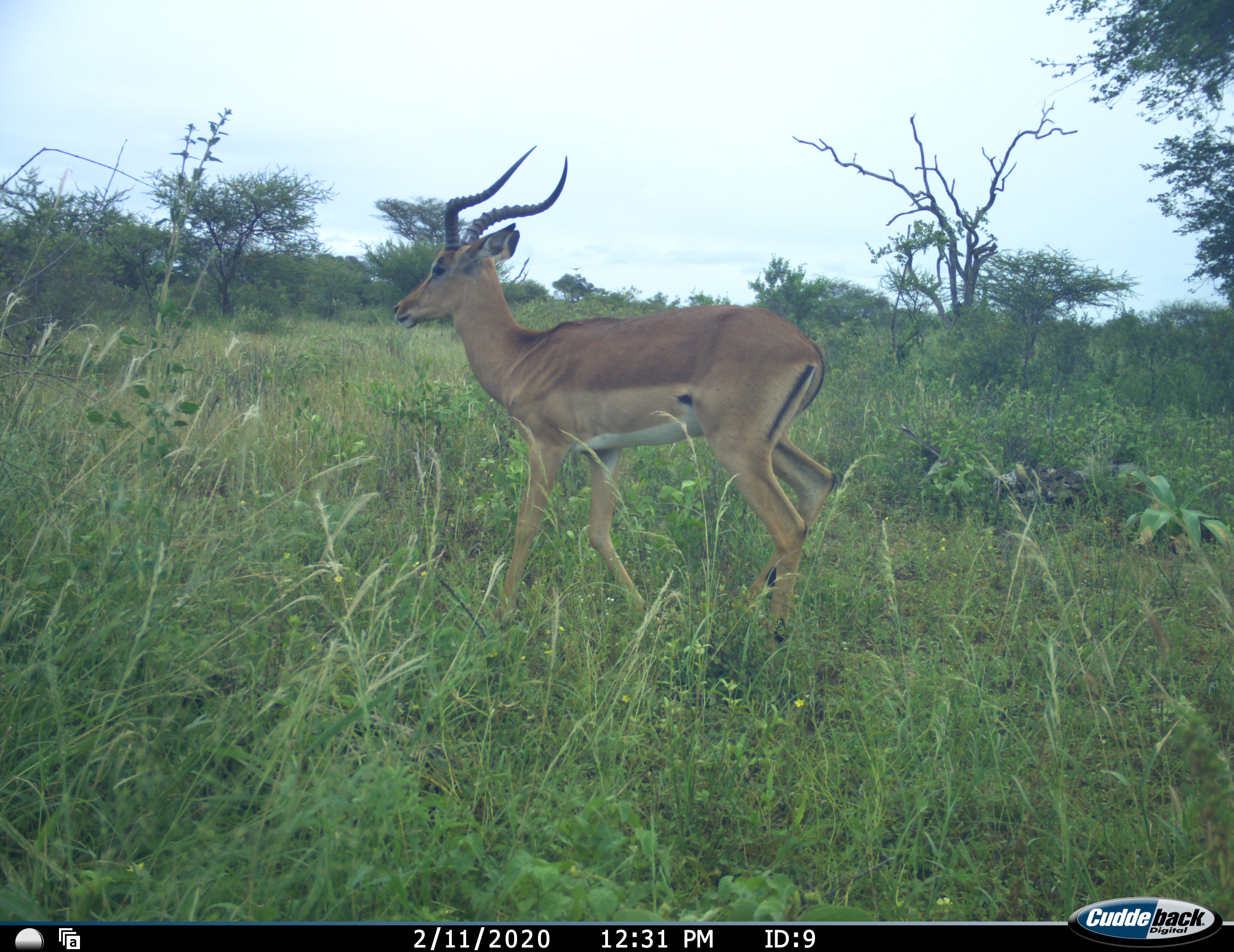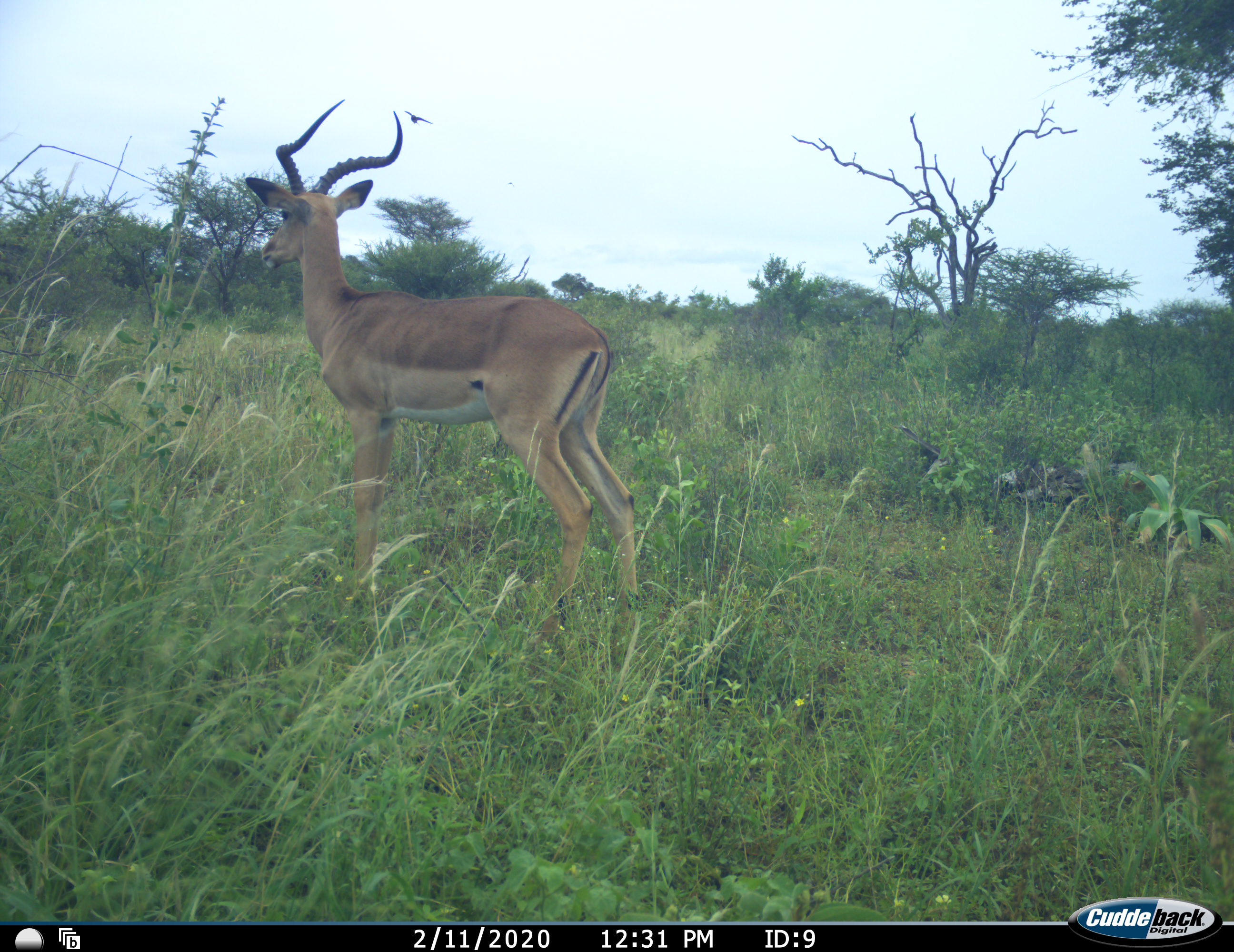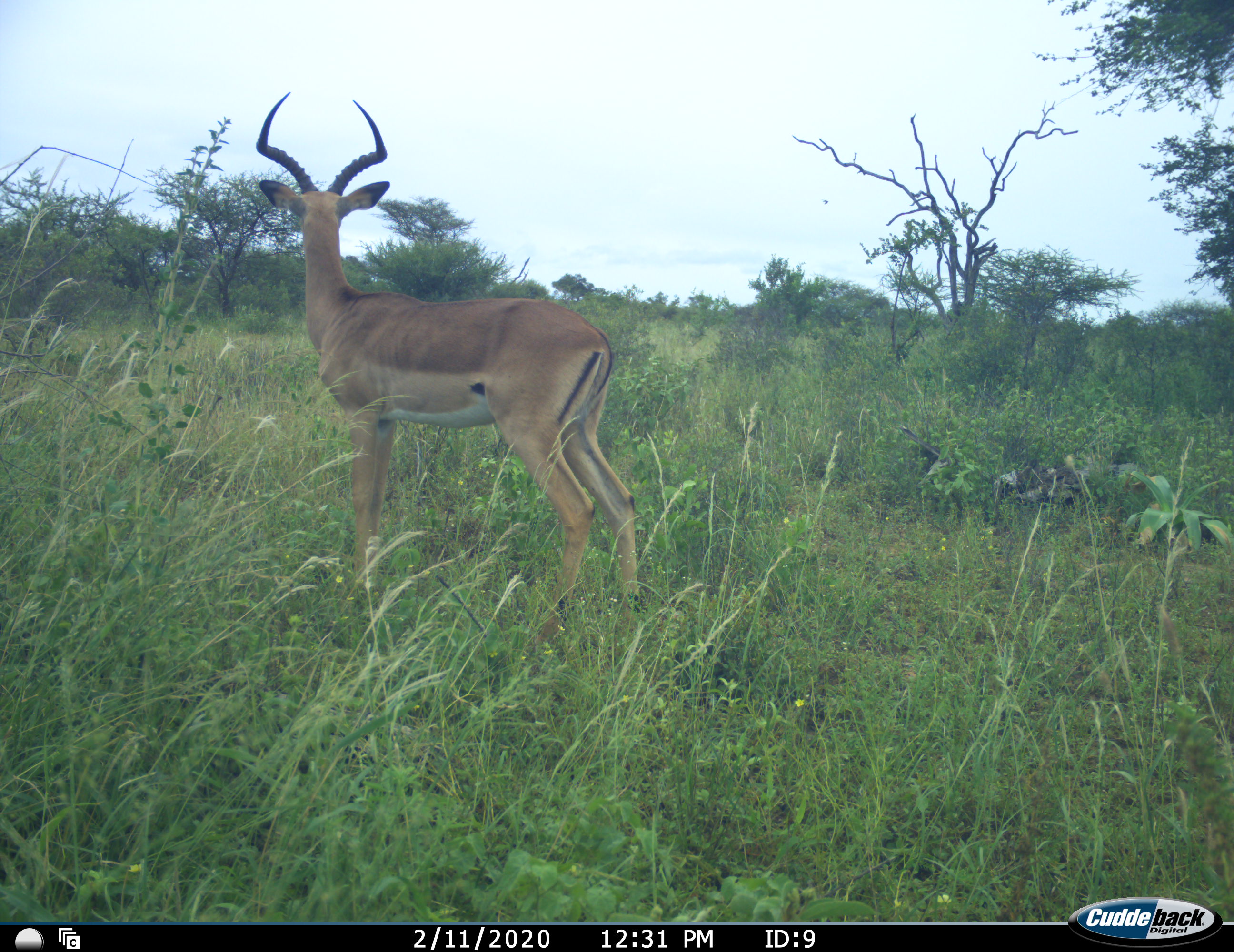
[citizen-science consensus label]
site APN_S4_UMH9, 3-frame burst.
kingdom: Animalia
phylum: Chordata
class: Mammalia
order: Artiodactyla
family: Bovidae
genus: Aepyceros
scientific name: Aepyceros melampus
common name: impala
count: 1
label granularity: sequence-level